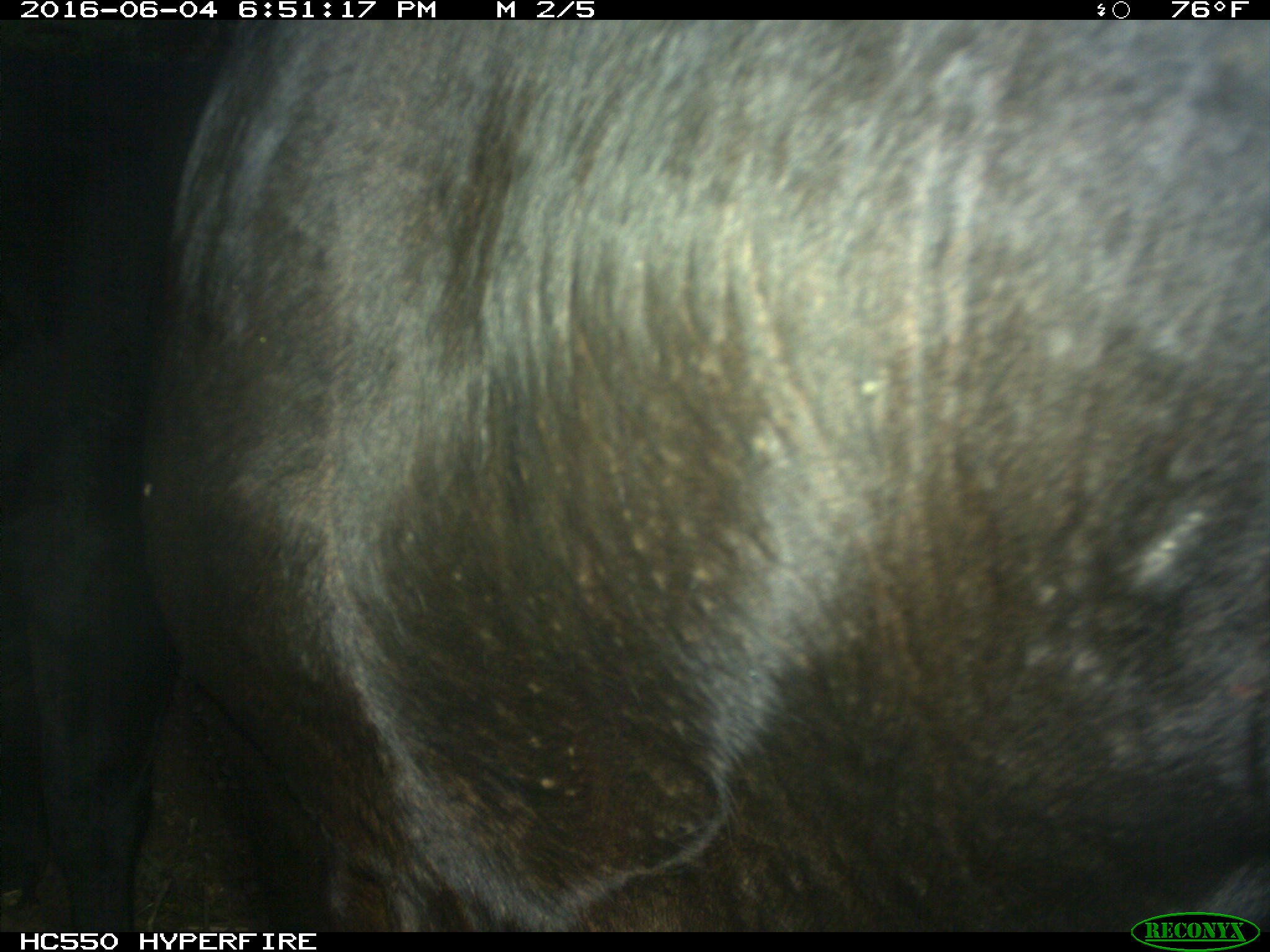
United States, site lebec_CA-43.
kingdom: Animalia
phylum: Chordata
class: Mammalia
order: Artiodactyla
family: Bovidae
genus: Bos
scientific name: Bos taurus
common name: domestic cow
Bos taurus (domestic cow).